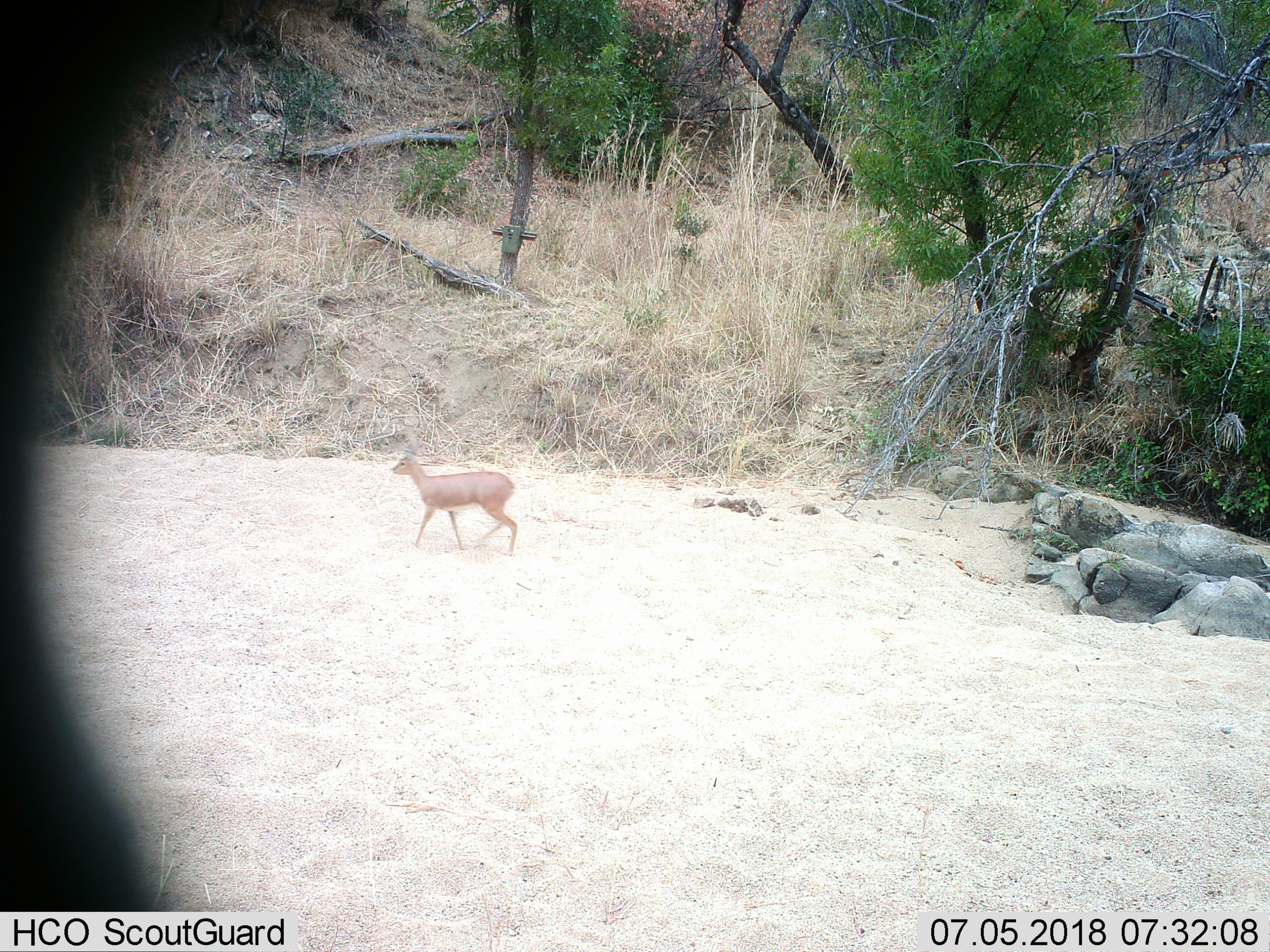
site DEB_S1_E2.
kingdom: Animalia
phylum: Chordata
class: Mammalia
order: Artiodactyla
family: Bovidae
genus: Sylvicapra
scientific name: Sylvicapra grimmia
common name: common duiker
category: duikercommongrey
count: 1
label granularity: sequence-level